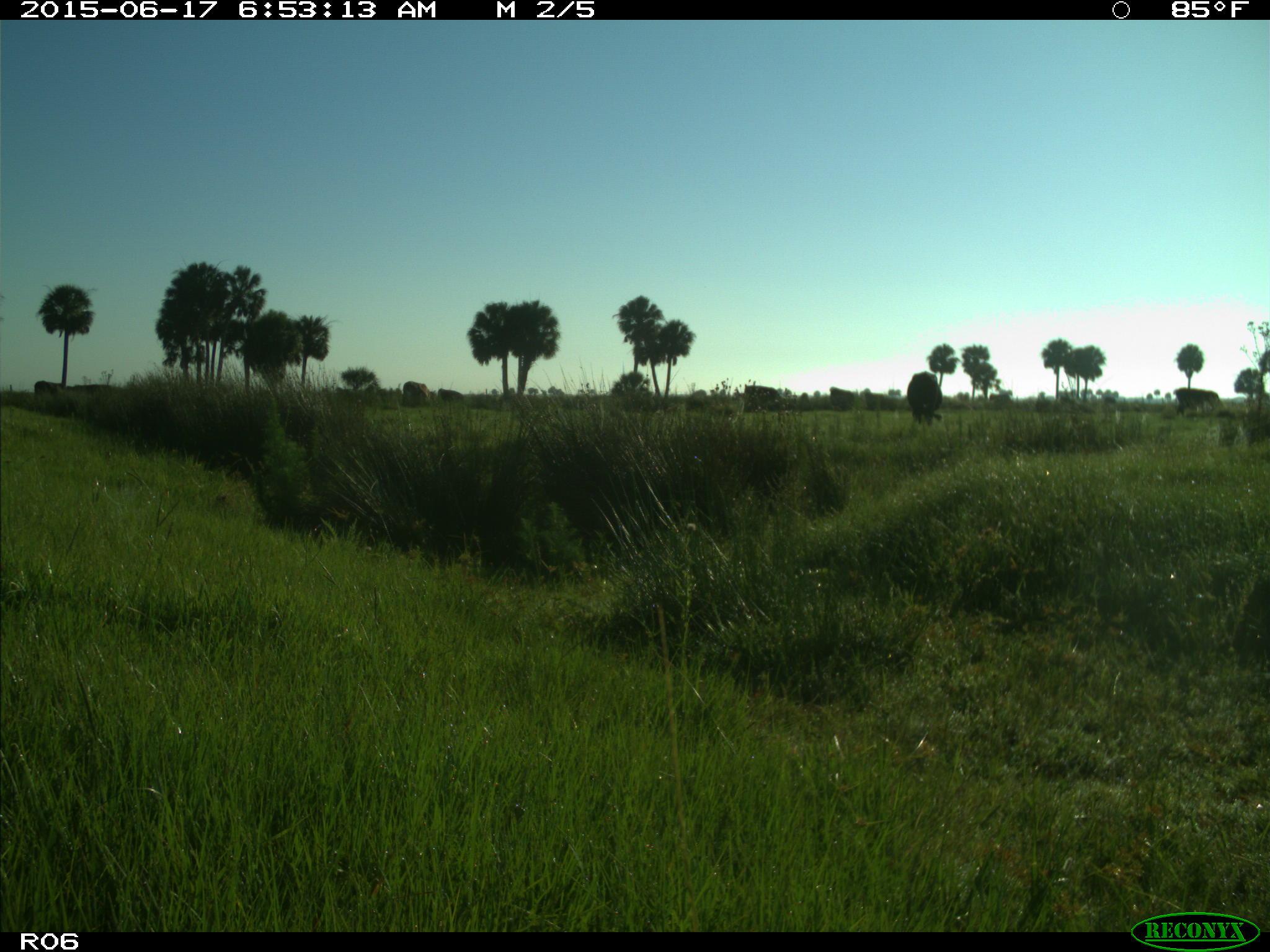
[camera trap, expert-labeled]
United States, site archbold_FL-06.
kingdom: Animalia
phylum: Chordata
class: Mammalia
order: Artiodactyla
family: Bovidae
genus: Bos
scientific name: Bos taurus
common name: domestic cow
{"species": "Bos taurus (domestic cow)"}